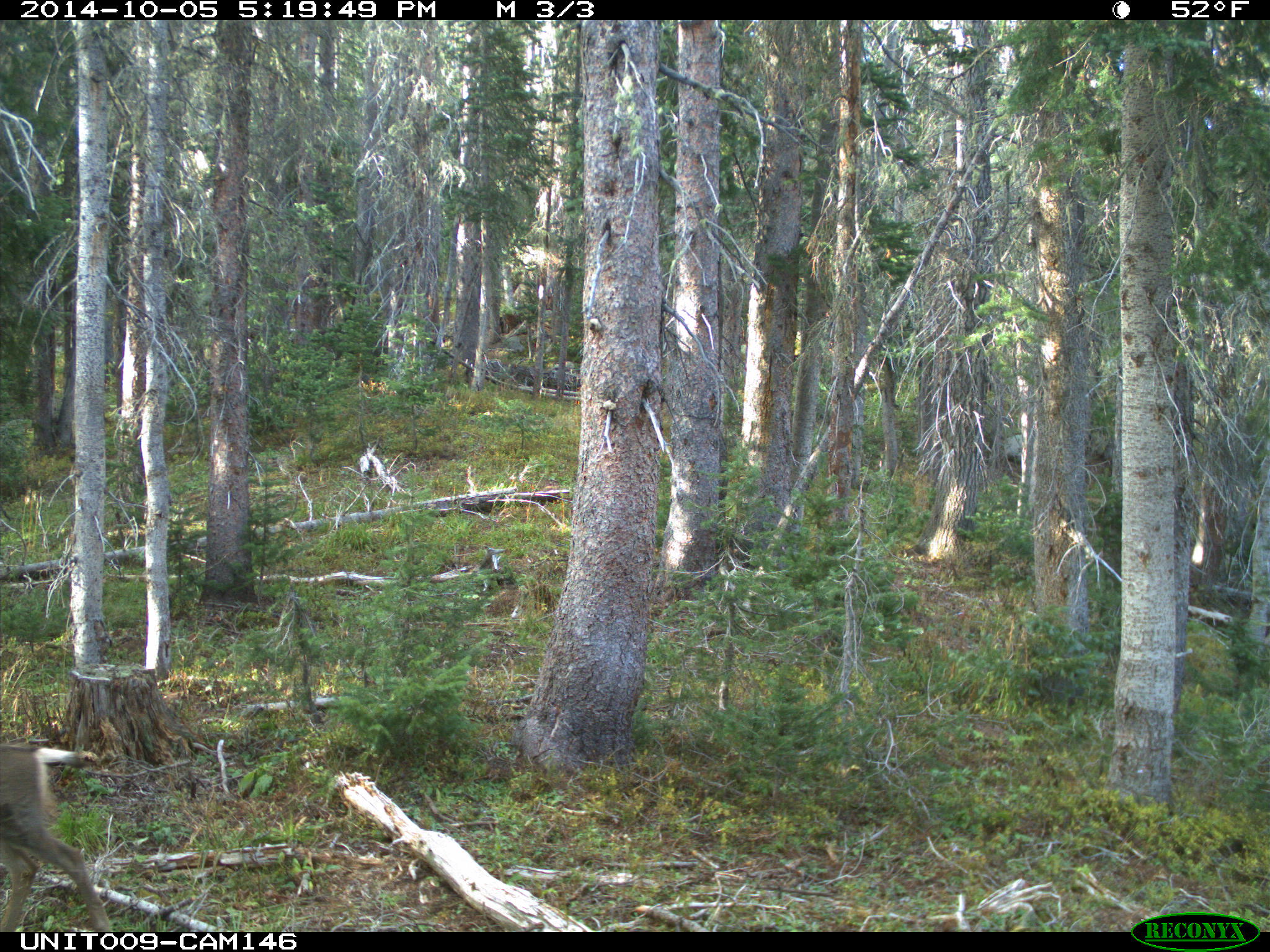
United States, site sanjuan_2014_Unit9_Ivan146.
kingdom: Animalia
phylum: Chordata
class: Mammalia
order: Artiodactyla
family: Cervidae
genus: Odocoileus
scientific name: Odocoileus hemionus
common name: mule deer